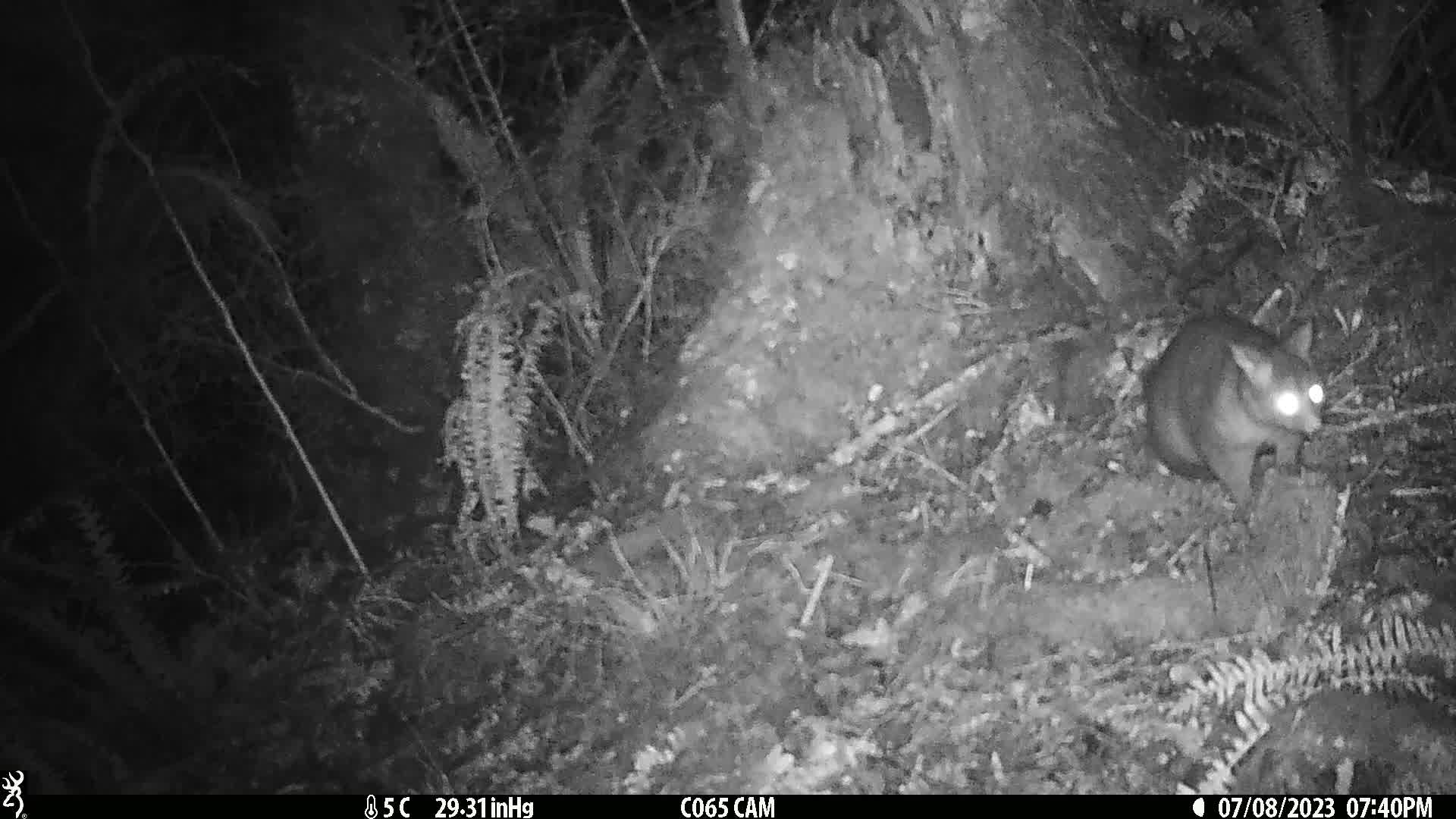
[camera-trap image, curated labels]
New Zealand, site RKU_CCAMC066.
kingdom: Animalia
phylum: Chordata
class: Mammalia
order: Diprotodontia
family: Phalangeridae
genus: Trichosurus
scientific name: Trichosurus vulpecula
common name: common brushtail possum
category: possum